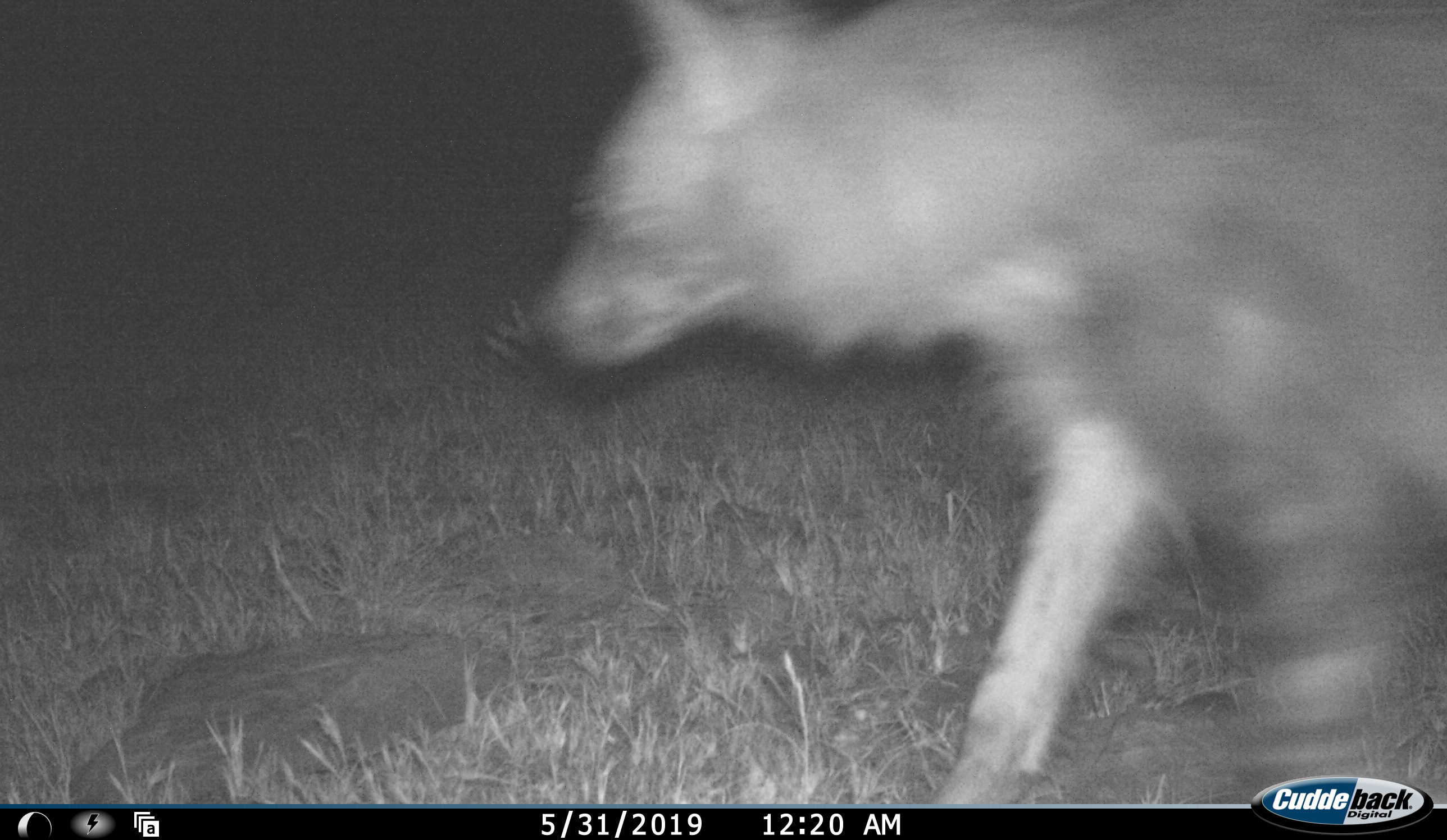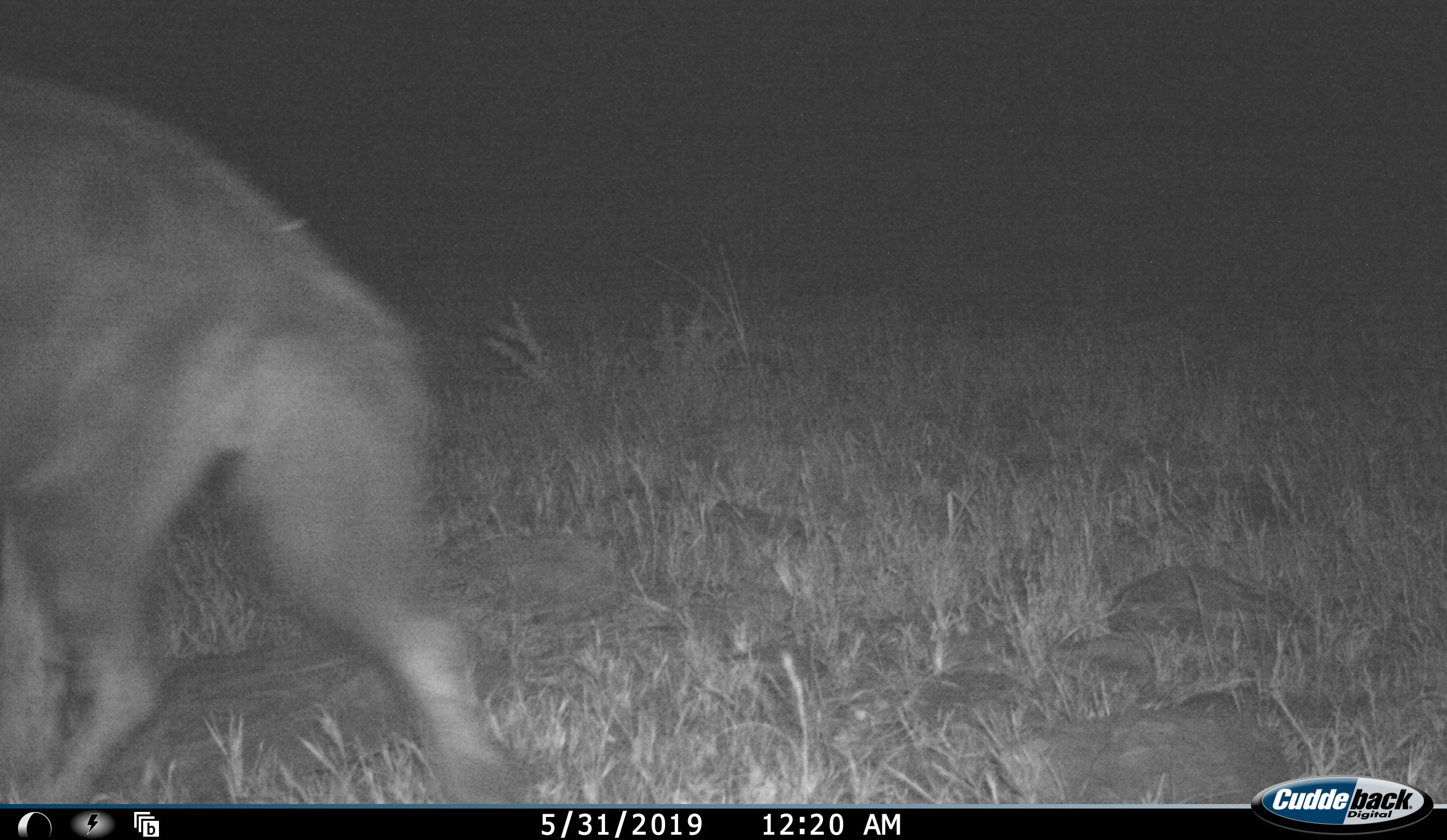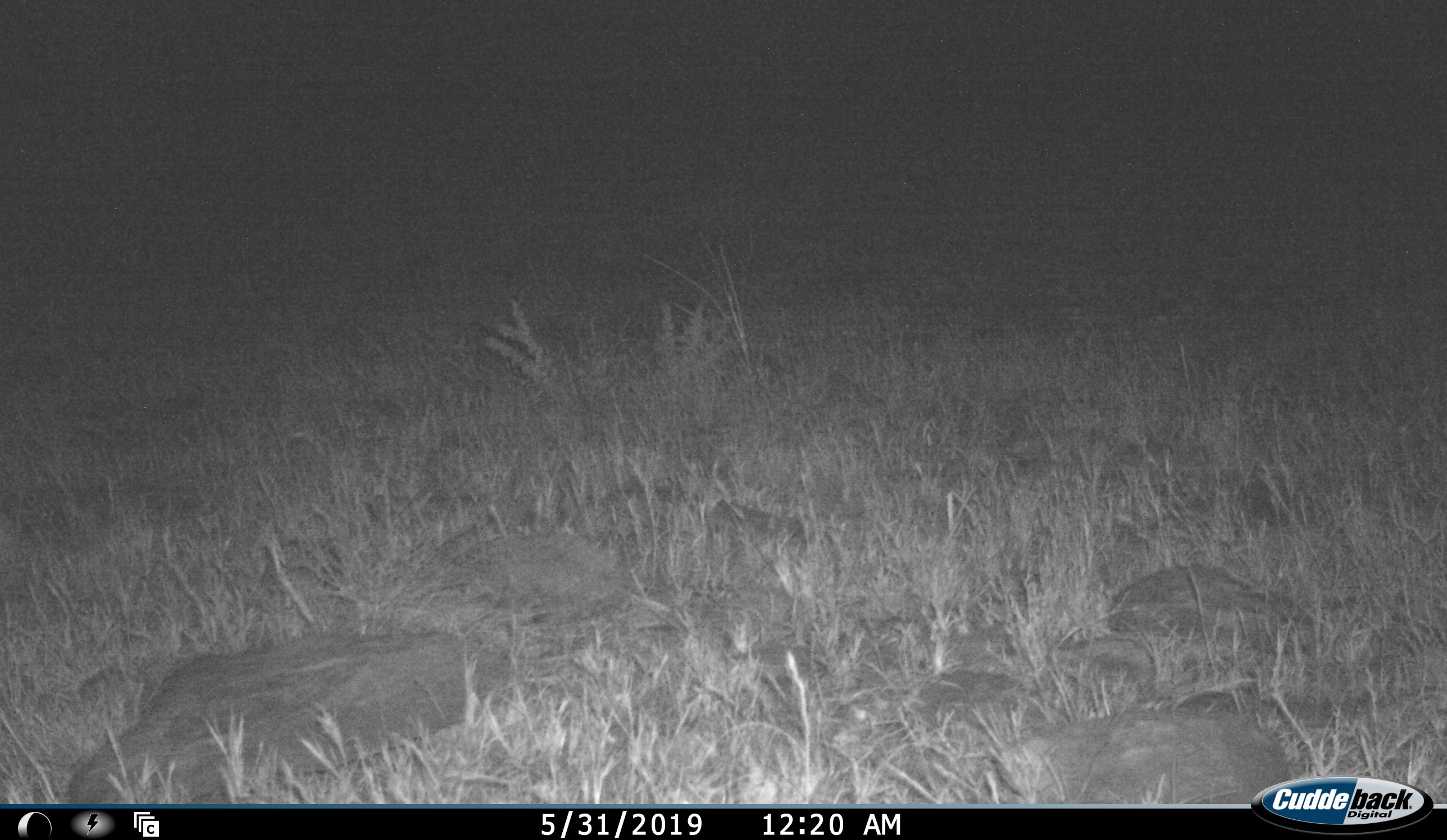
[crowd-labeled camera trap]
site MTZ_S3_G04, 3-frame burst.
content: unidentified animal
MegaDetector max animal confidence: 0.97